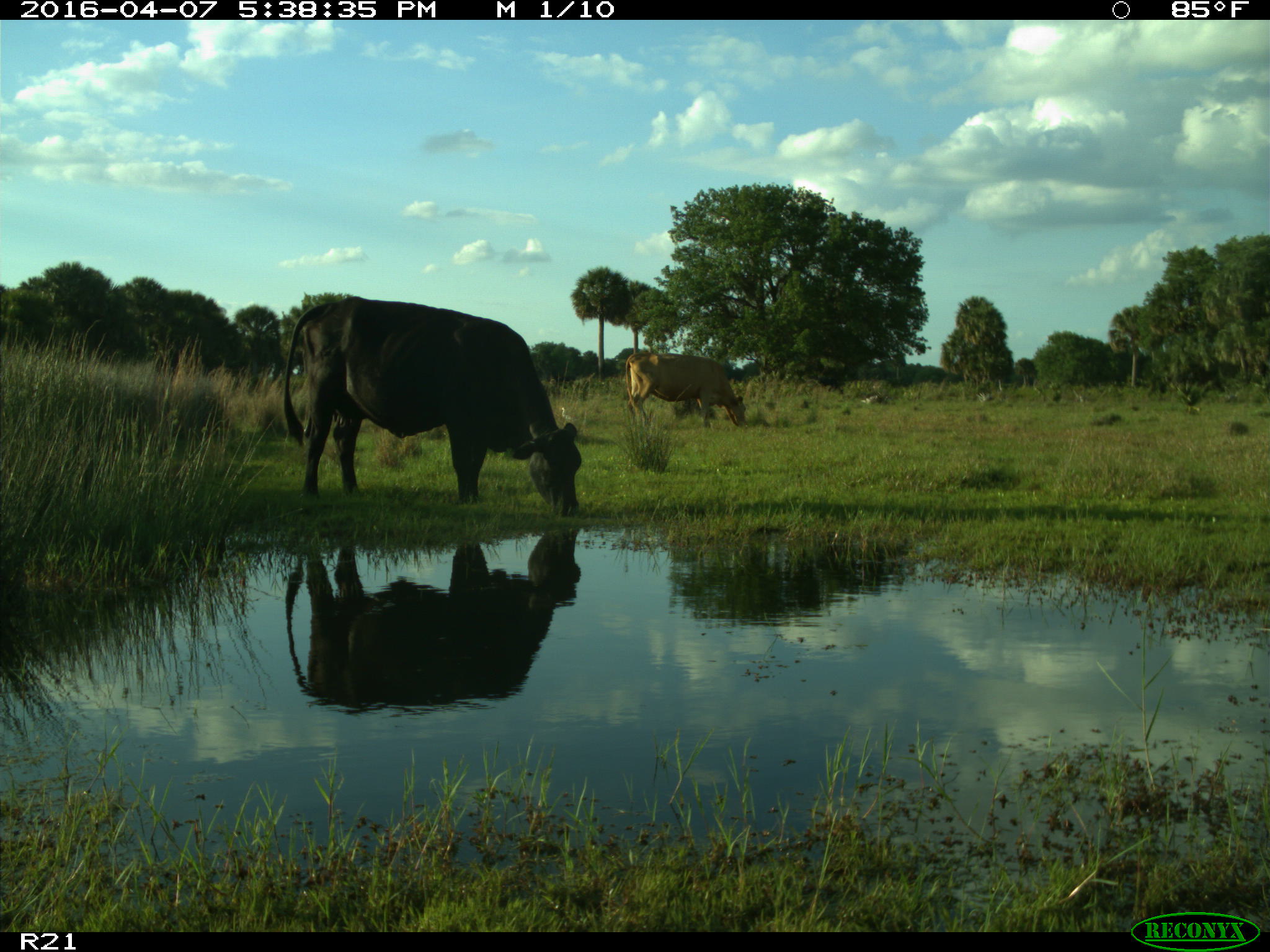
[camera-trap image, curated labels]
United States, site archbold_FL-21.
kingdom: Animalia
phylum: Chordata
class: Mammalia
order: Artiodactyla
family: Bovidae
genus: Bos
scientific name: Bos taurus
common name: domestic cow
Bos taurus (domestic cow).